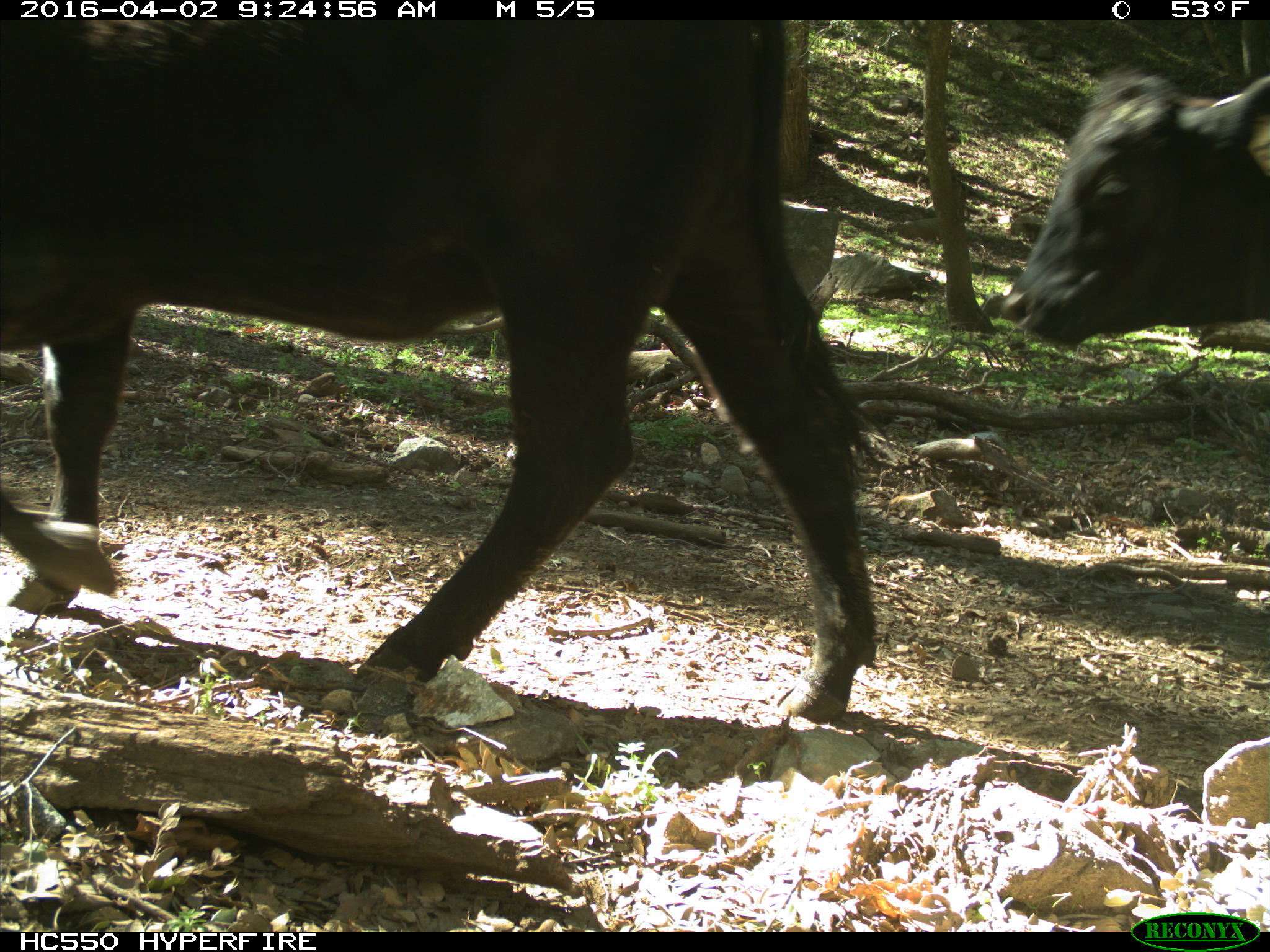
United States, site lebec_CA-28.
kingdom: Animalia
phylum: Chordata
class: Mammalia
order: Artiodactyla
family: Bovidae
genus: Bos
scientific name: Bos taurus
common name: domestic cow